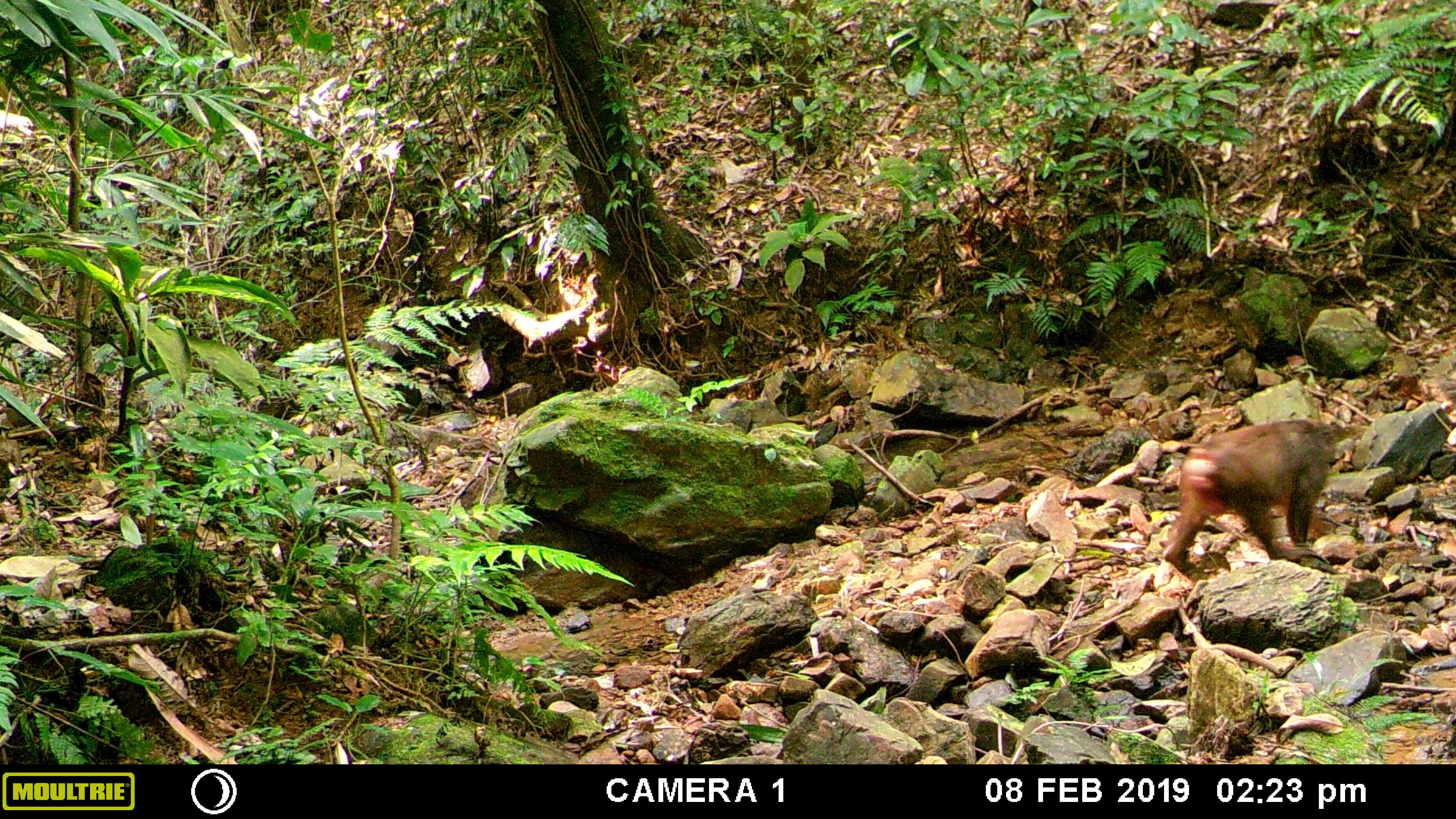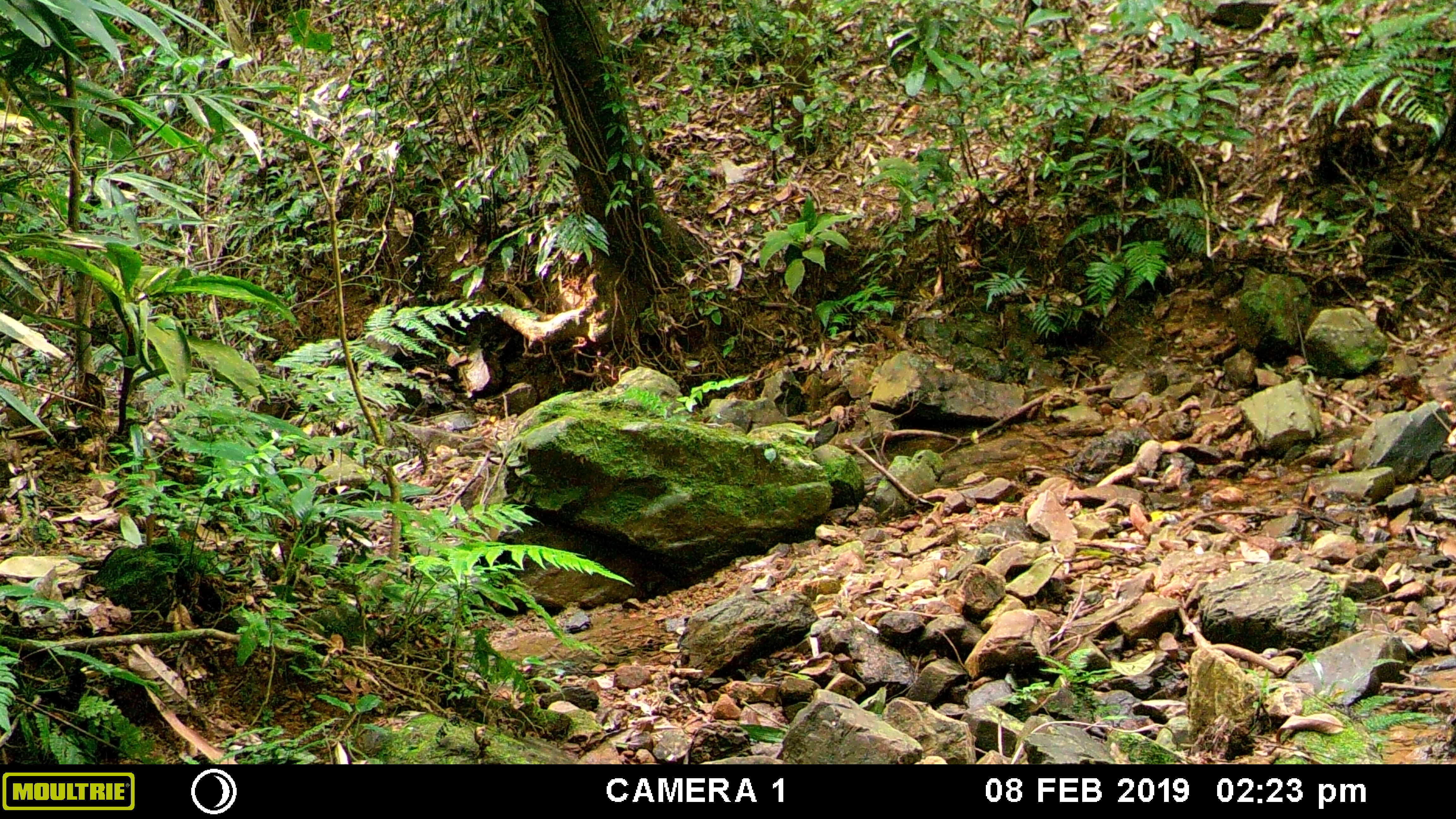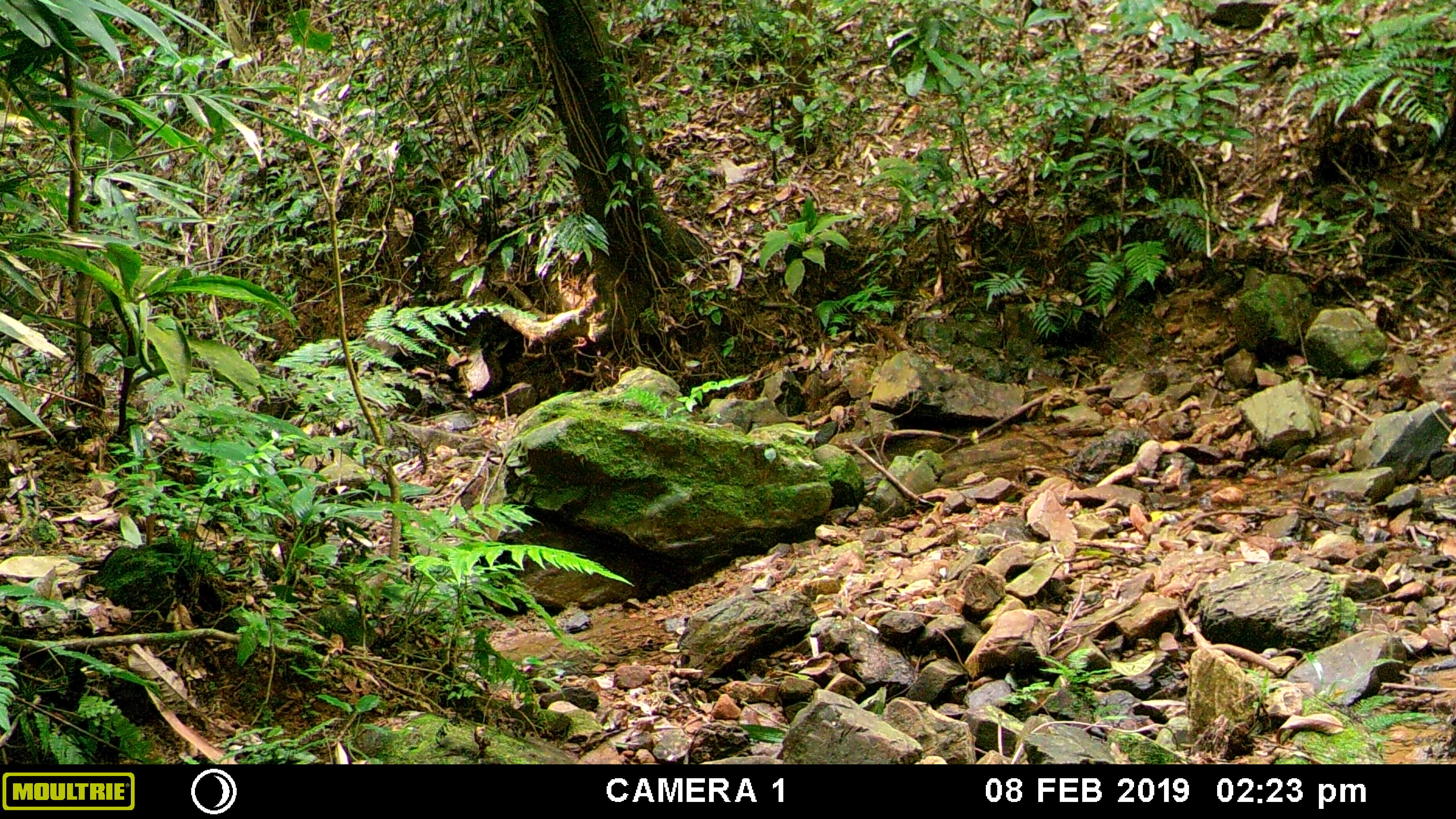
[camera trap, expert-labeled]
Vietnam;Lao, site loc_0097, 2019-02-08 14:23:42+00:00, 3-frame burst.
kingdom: Animalia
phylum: Chordata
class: Mammalia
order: Primates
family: Cercopithecidae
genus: Macaca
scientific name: Macaca arctoides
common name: stump-tailed macaque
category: stump tailed macaque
Stump tailed macaque (stump-tailed macaque) (Macaca arctoides). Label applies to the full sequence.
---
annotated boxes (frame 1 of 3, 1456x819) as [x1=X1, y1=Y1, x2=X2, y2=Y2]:
stump tailed macaque: [x1=1158, y1=417, x2=1357, y2=570]